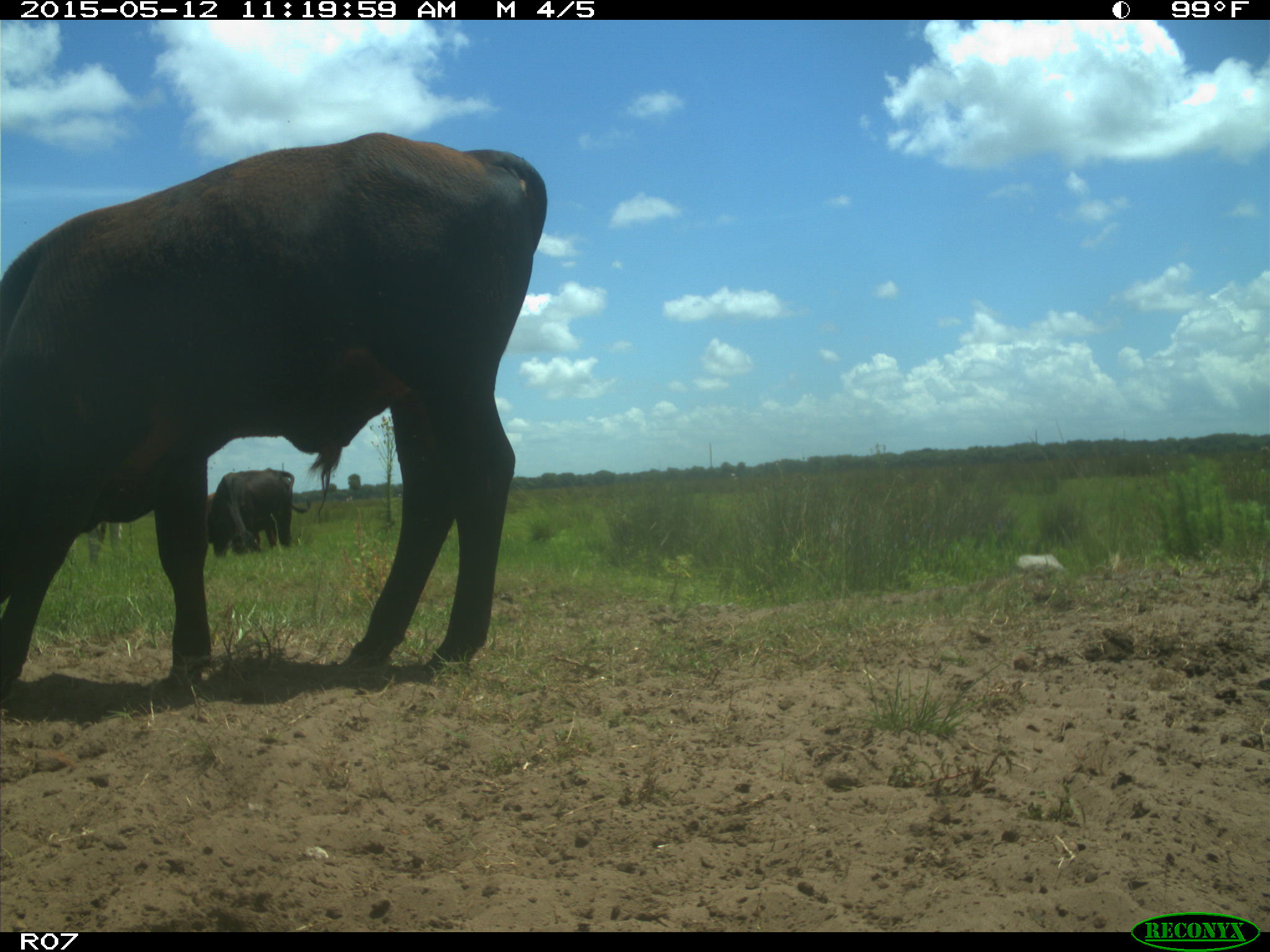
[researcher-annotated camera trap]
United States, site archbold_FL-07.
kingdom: Animalia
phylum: Chordata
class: Mammalia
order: Artiodactyla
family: Bovidae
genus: Bos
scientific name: Bos taurus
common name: domestic cow